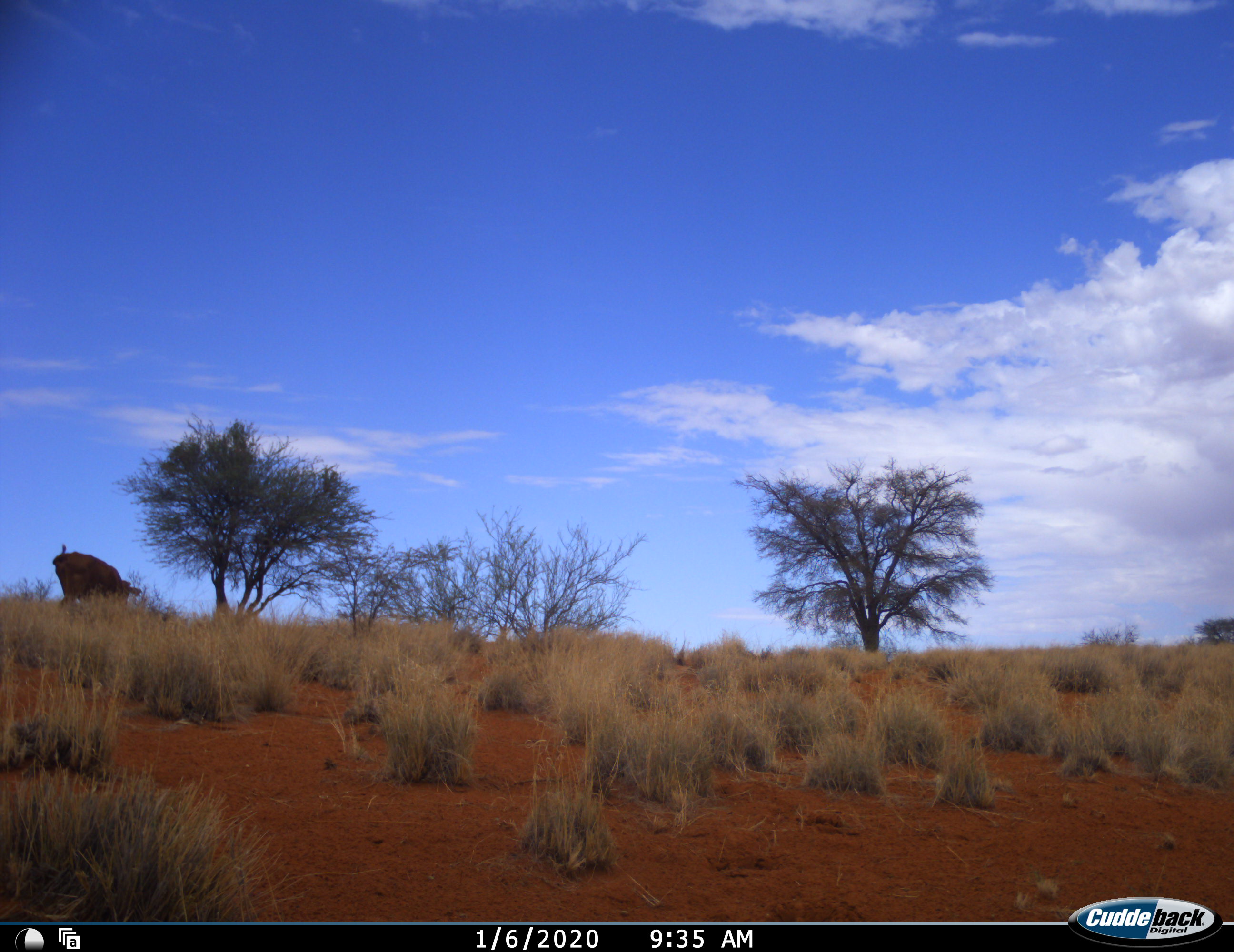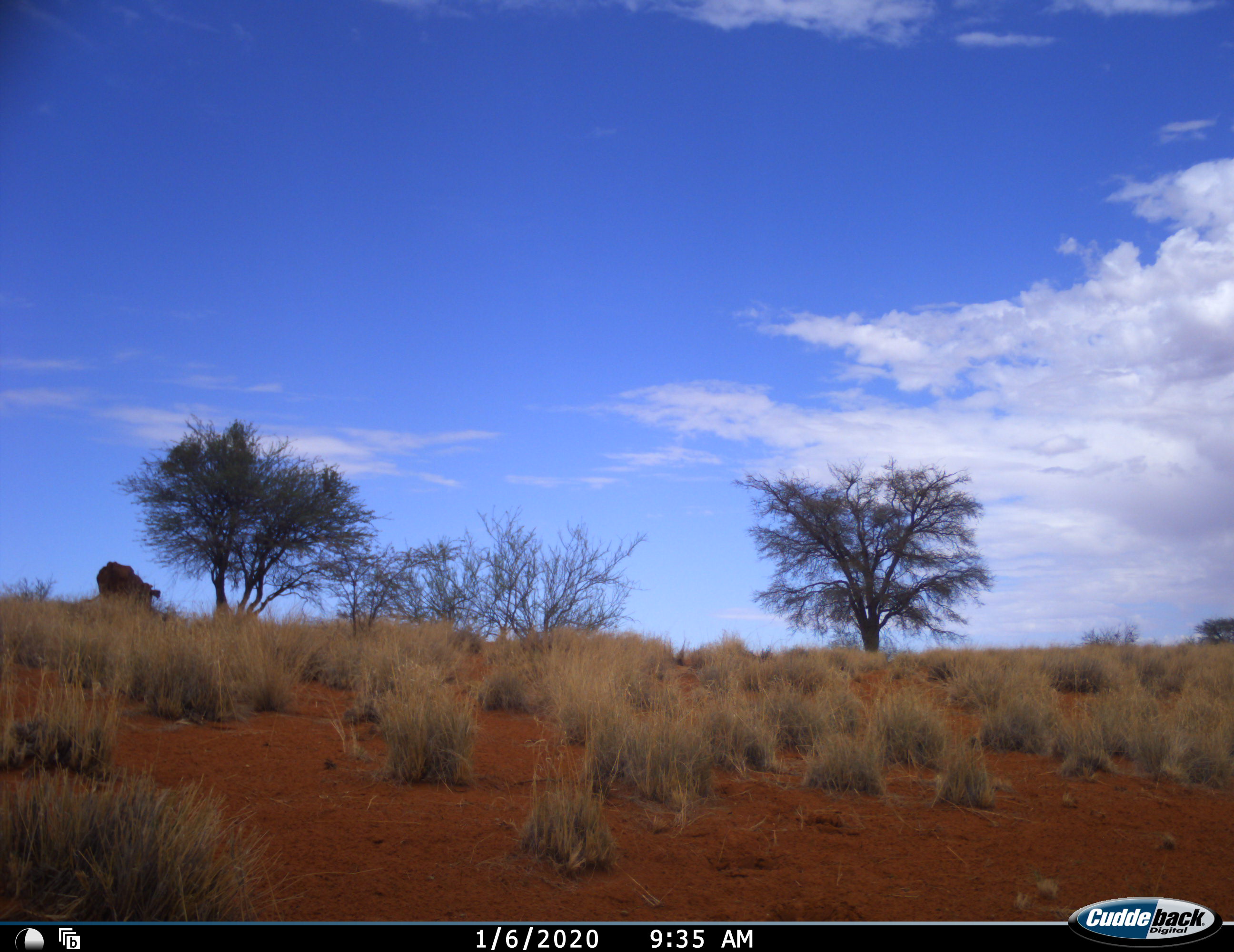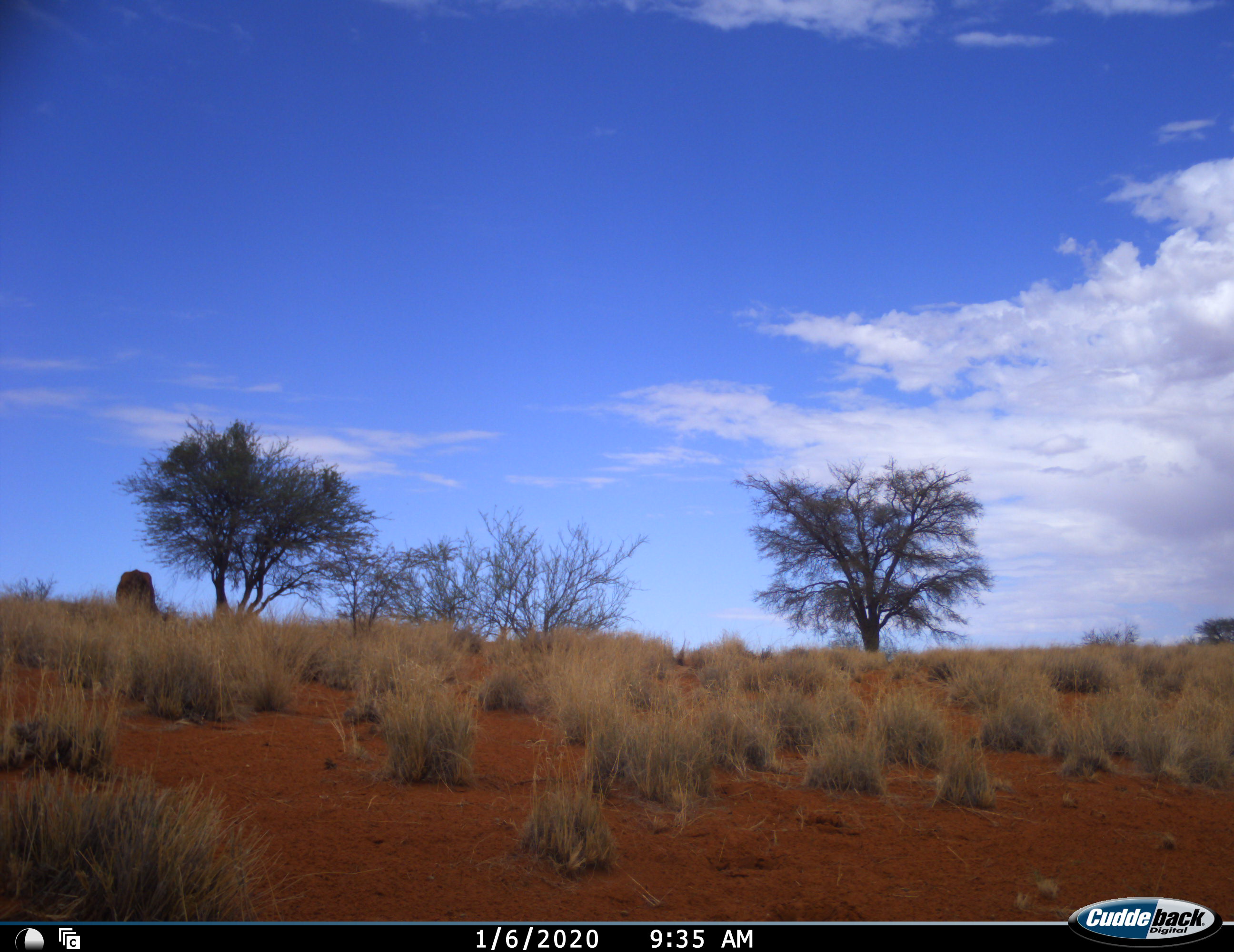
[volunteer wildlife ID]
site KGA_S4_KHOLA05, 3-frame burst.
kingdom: Animalia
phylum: Chordata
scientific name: Vertebrata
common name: domestic animal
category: domesticanimal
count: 1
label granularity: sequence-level